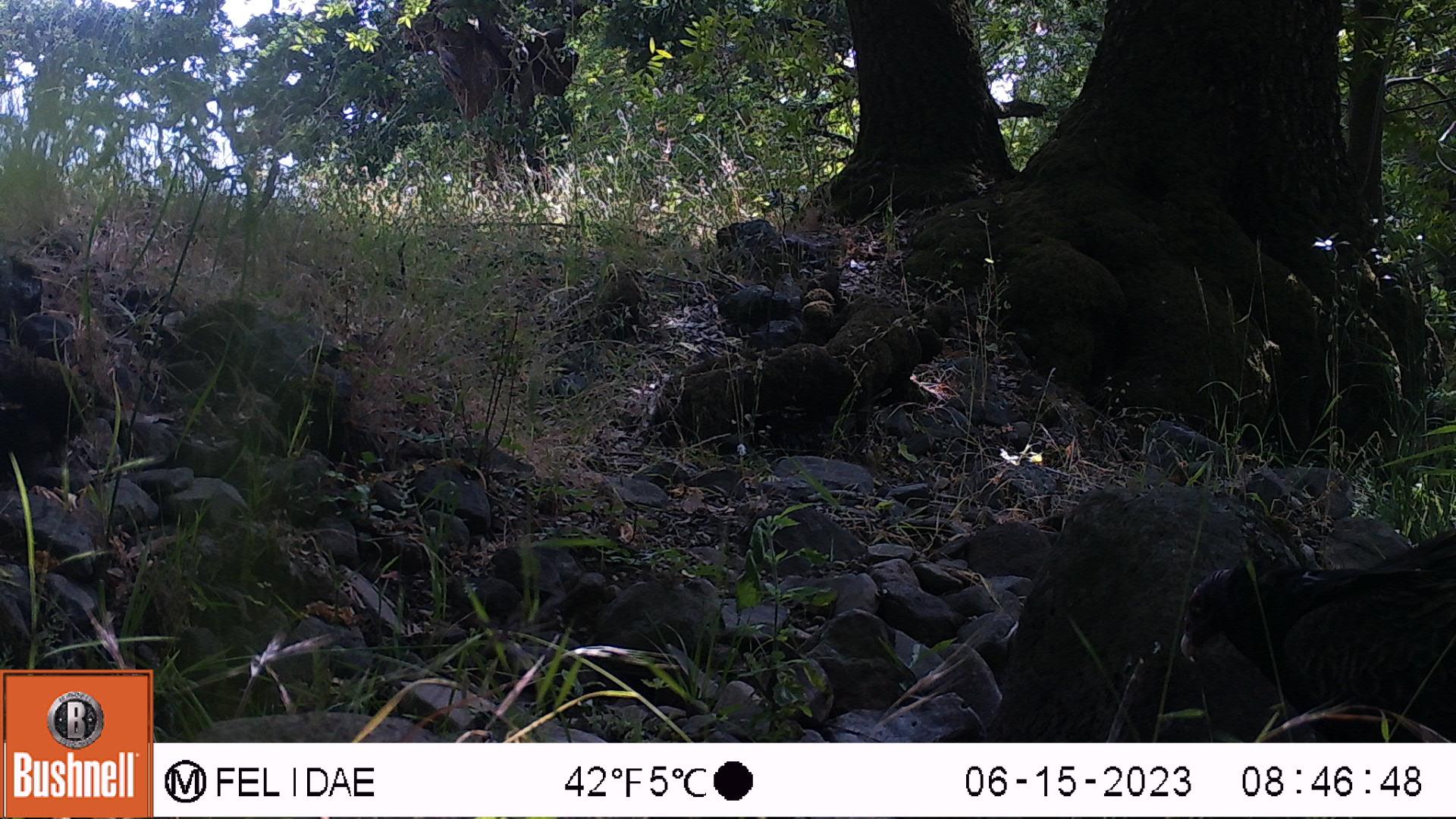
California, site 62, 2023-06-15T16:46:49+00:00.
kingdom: Animalia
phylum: Chordata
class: Aves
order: Galliformes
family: Phasianidae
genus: Meleagris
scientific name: Meleagris gallopavo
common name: turkey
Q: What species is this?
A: Turkey (Meleagris gallopavo).